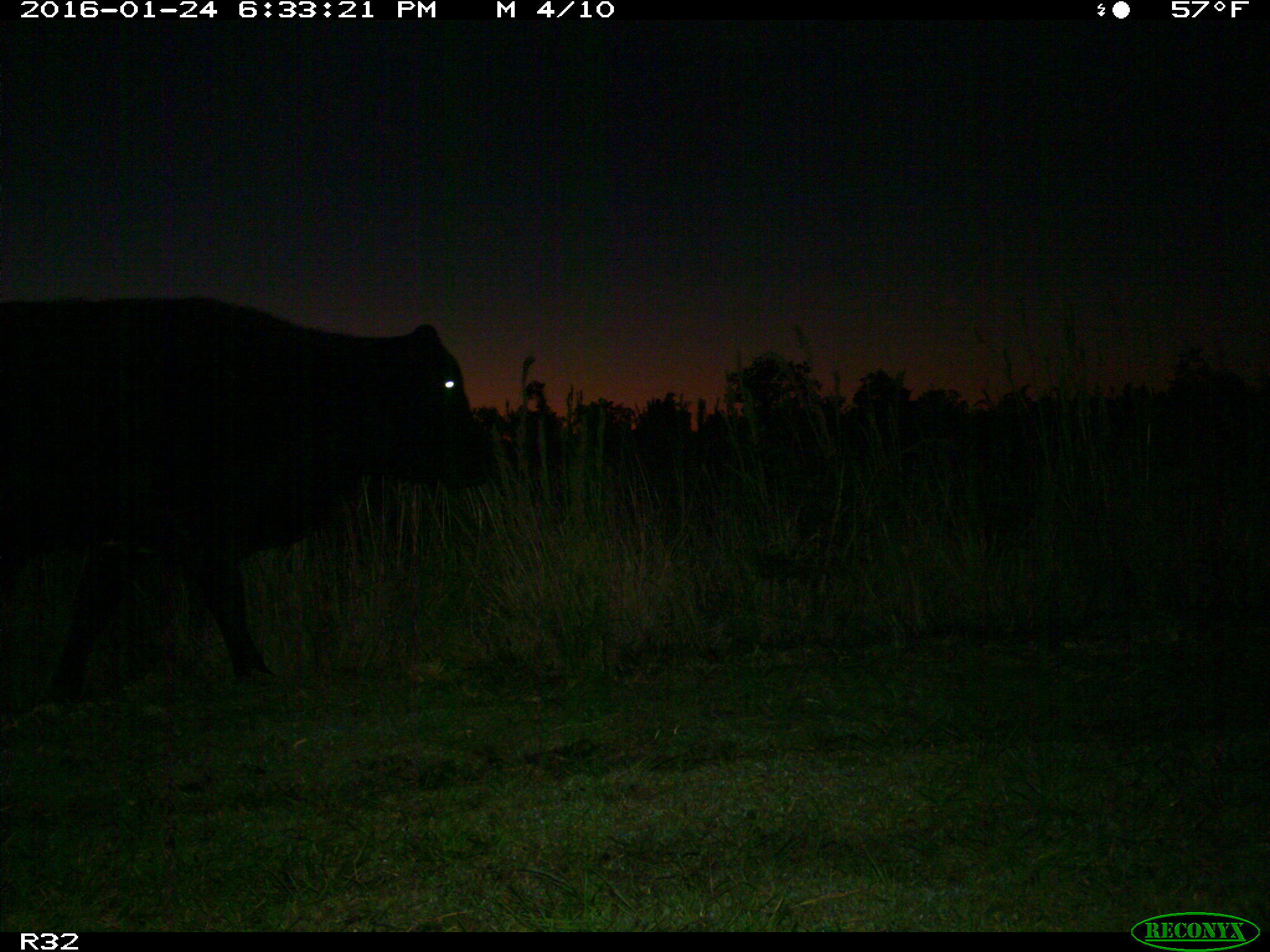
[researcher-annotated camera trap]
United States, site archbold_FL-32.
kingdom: Animalia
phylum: Chordata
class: Mammalia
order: Artiodactyla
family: Bovidae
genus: Bos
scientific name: Bos taurus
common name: domestic cow